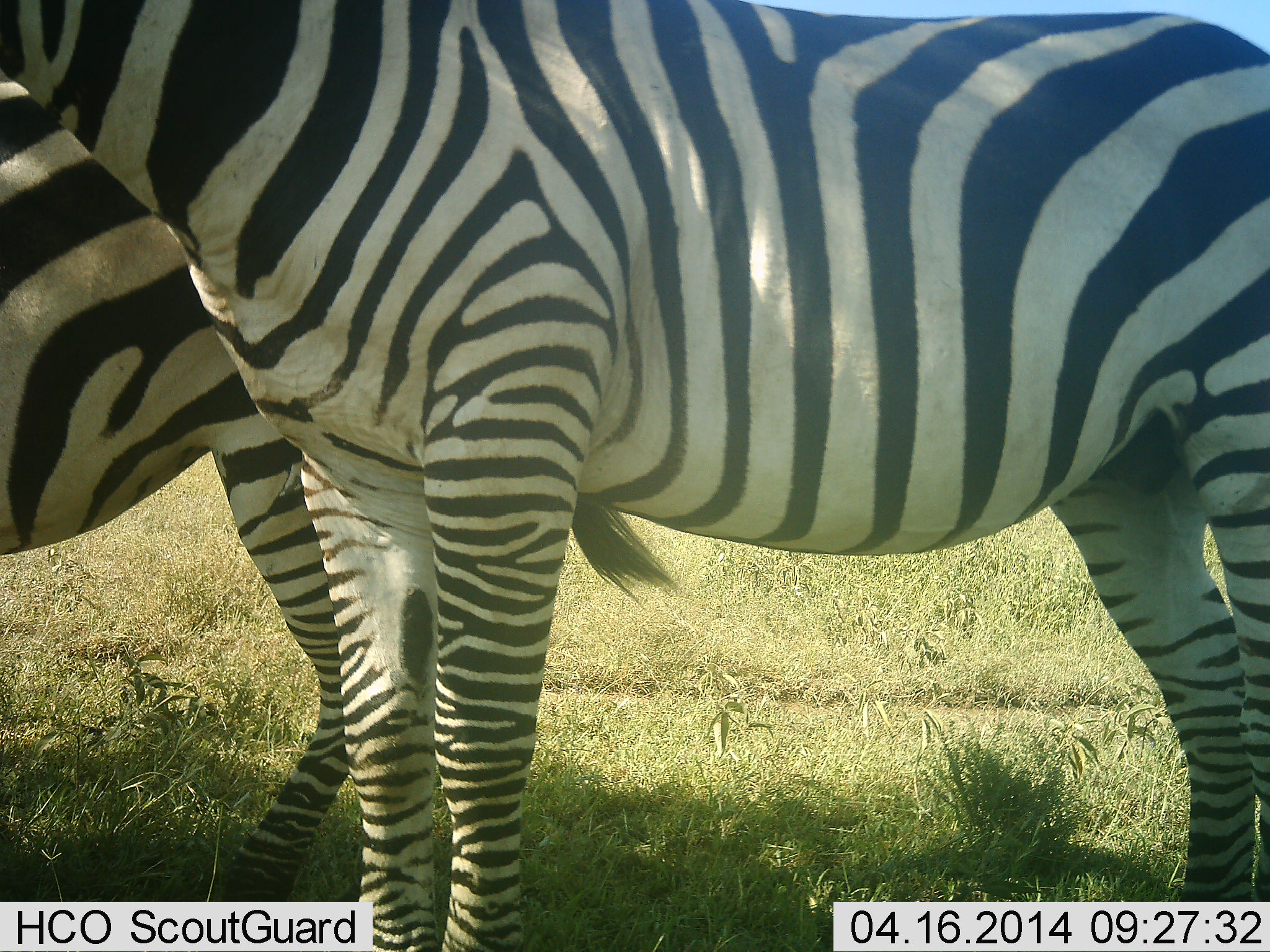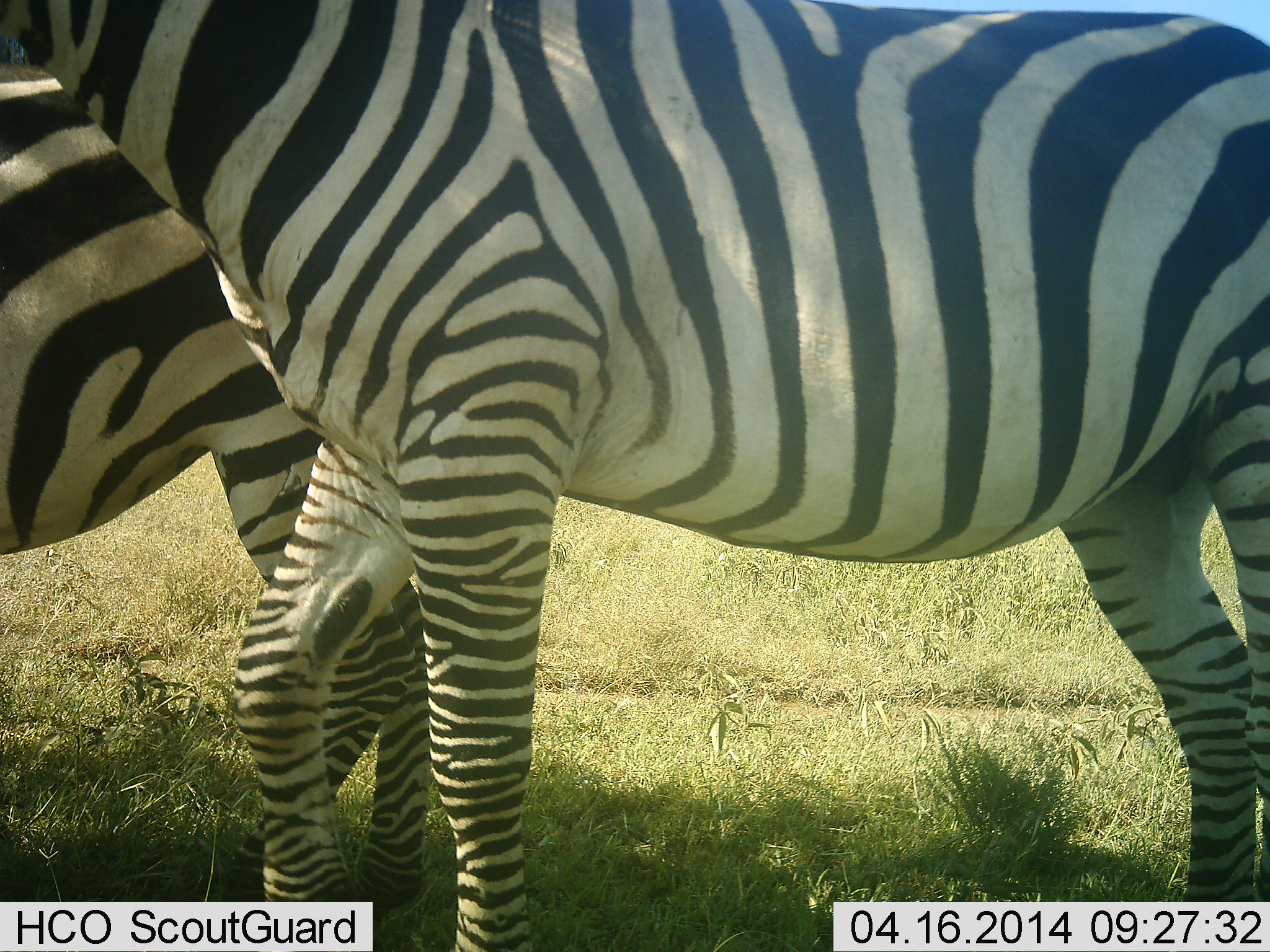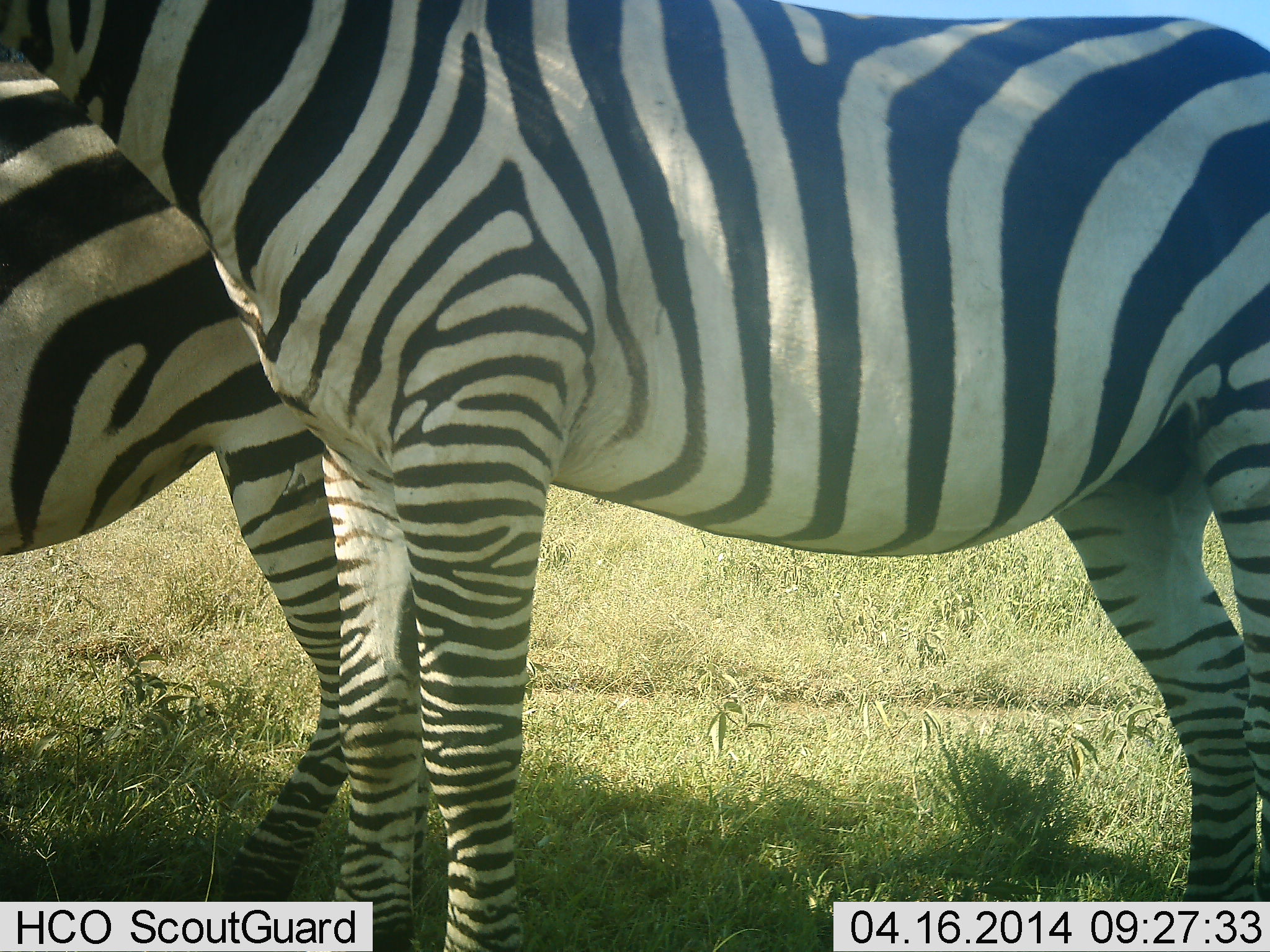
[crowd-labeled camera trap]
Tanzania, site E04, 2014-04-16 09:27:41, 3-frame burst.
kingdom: Animalia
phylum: Chordata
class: Mammalia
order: Perissodactyla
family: Equidae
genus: Equus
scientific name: Equus quagga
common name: plains zebra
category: zebra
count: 2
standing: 76%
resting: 3%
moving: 28%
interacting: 9%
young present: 0%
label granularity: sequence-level